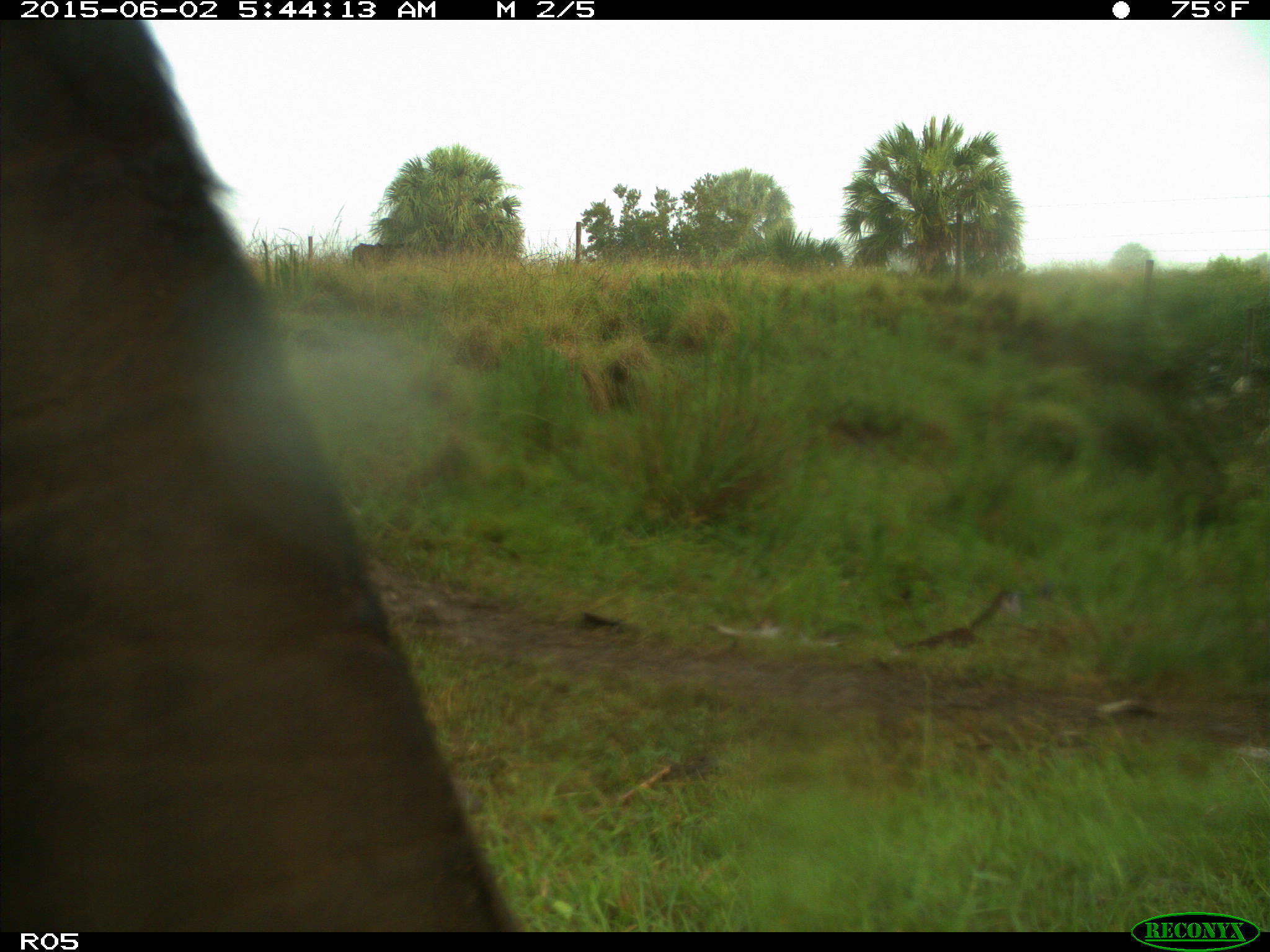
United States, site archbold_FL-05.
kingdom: Animalia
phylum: Chordata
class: Mammalia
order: Artiodactyla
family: Bovidae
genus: Bos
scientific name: Bos taurus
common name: domestic cow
Bos taurus (domestic cow).